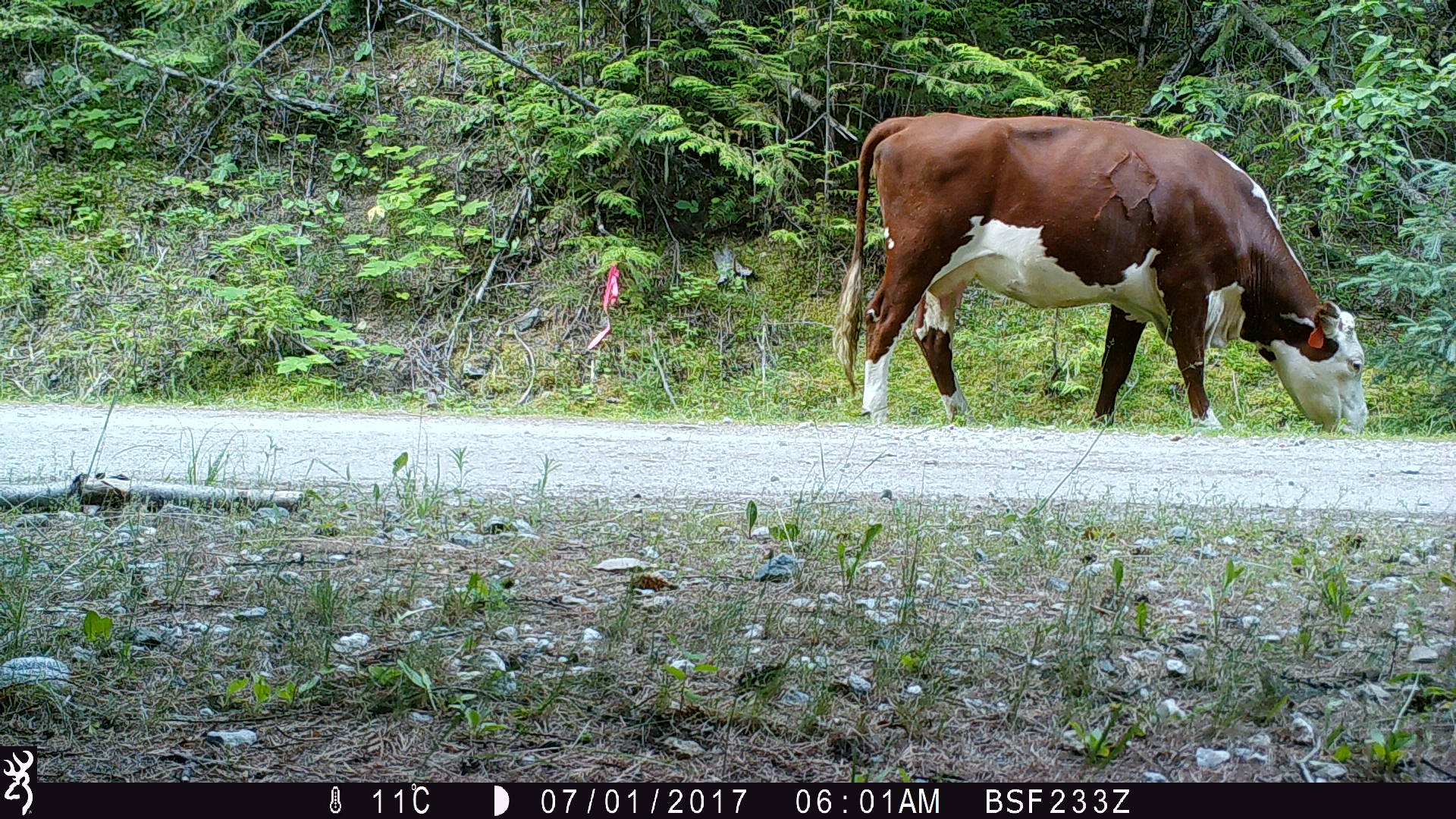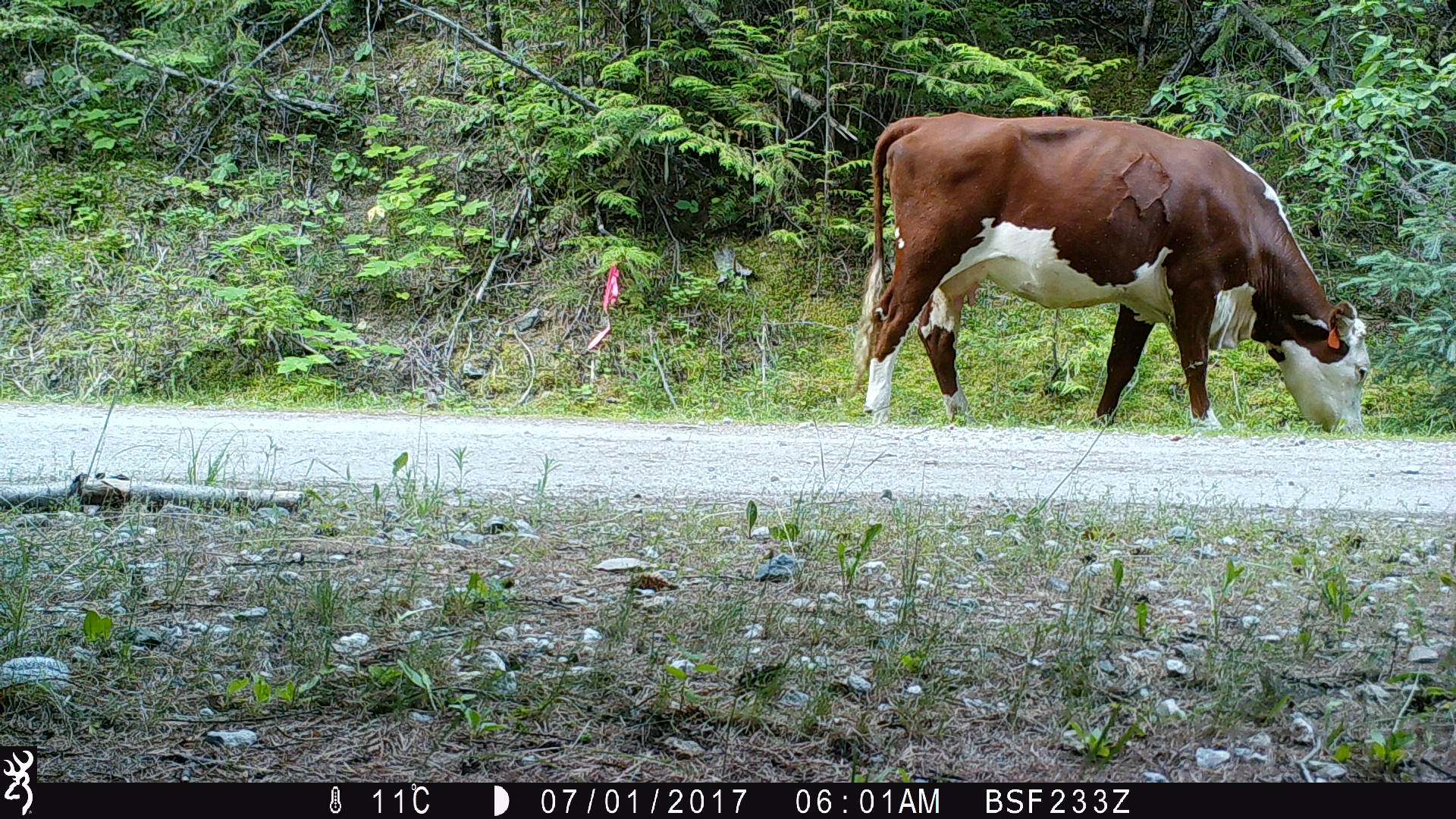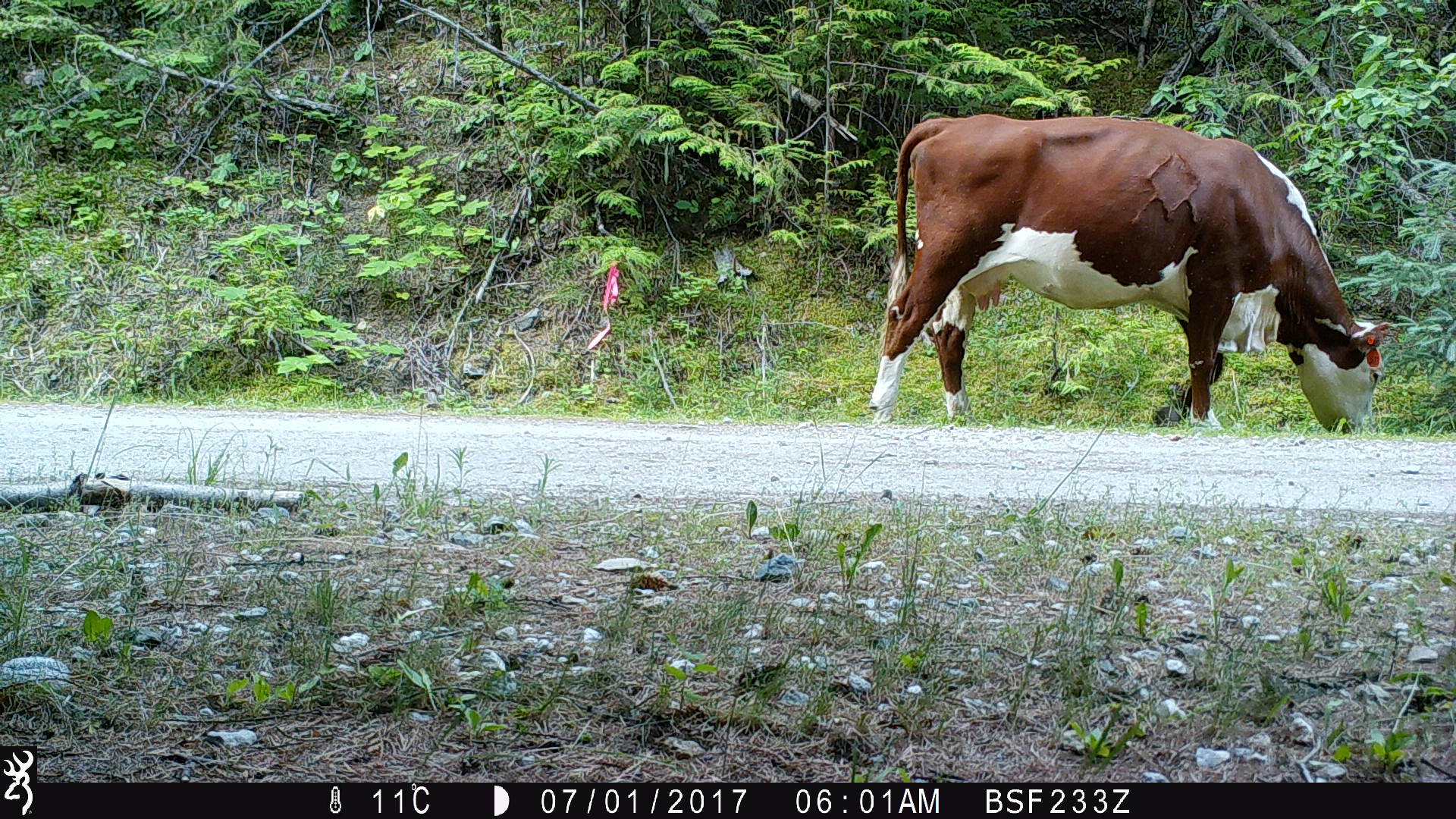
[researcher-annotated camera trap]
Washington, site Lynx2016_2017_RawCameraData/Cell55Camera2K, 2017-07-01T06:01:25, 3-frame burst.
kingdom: Animalia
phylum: Chordata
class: Mammalia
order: Artiodactyla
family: Bovidae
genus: Bos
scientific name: Bos taurus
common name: domestic cattle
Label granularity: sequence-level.